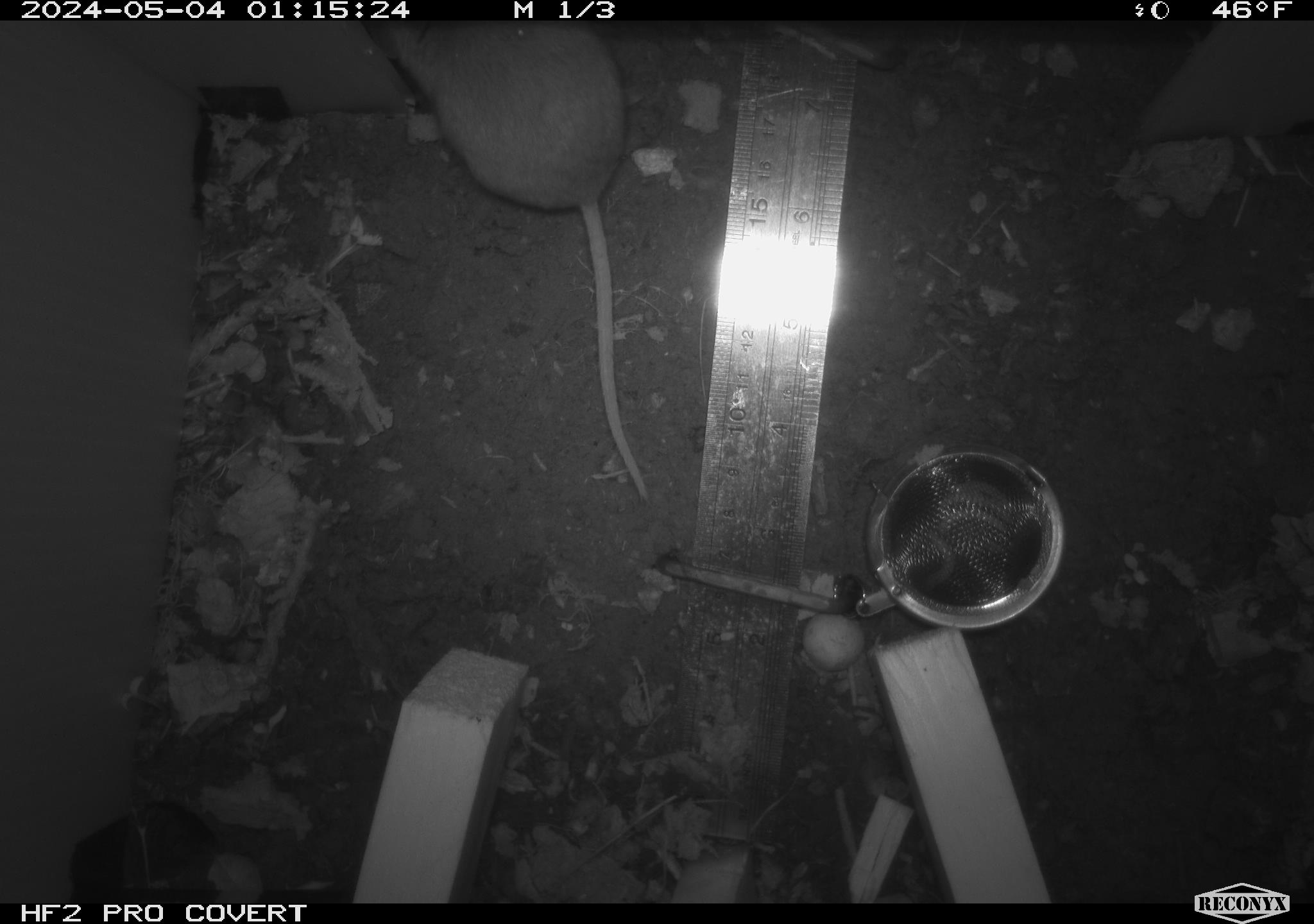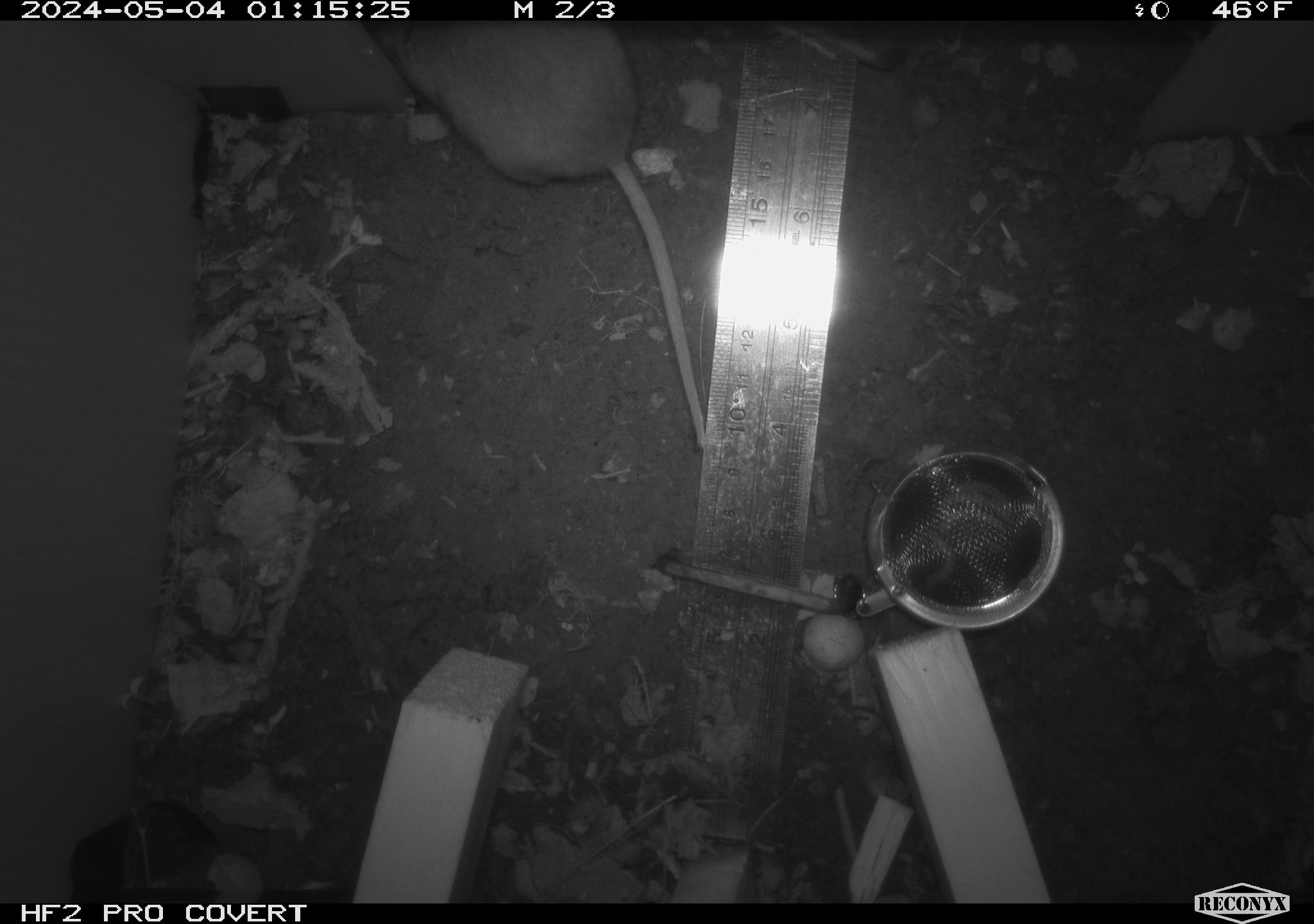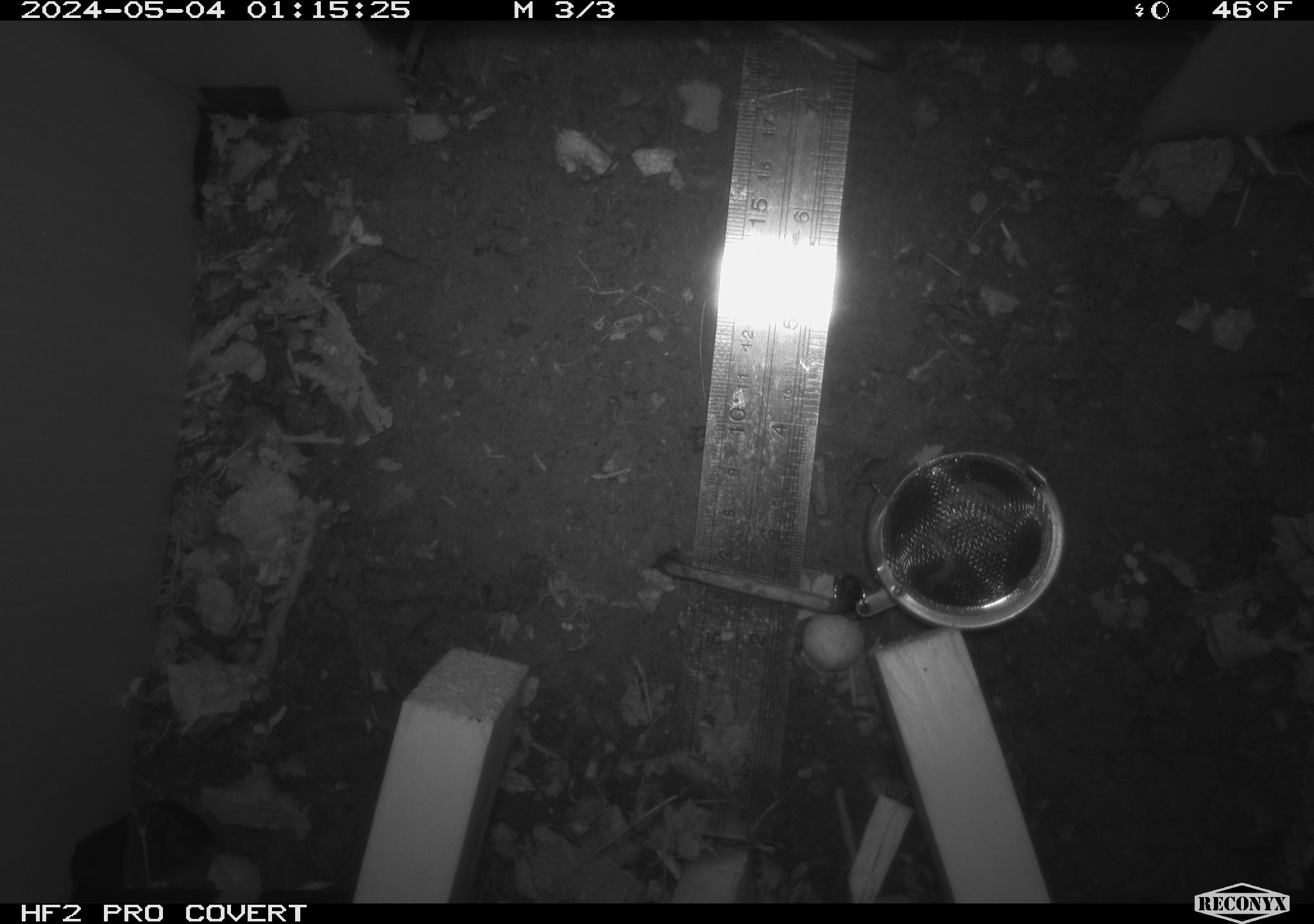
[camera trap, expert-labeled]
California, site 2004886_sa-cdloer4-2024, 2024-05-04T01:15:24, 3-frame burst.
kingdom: Animalia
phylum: Chordata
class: Mammalia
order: Rodentia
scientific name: Rodentia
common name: mouse species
Mouse species (Rodentia).